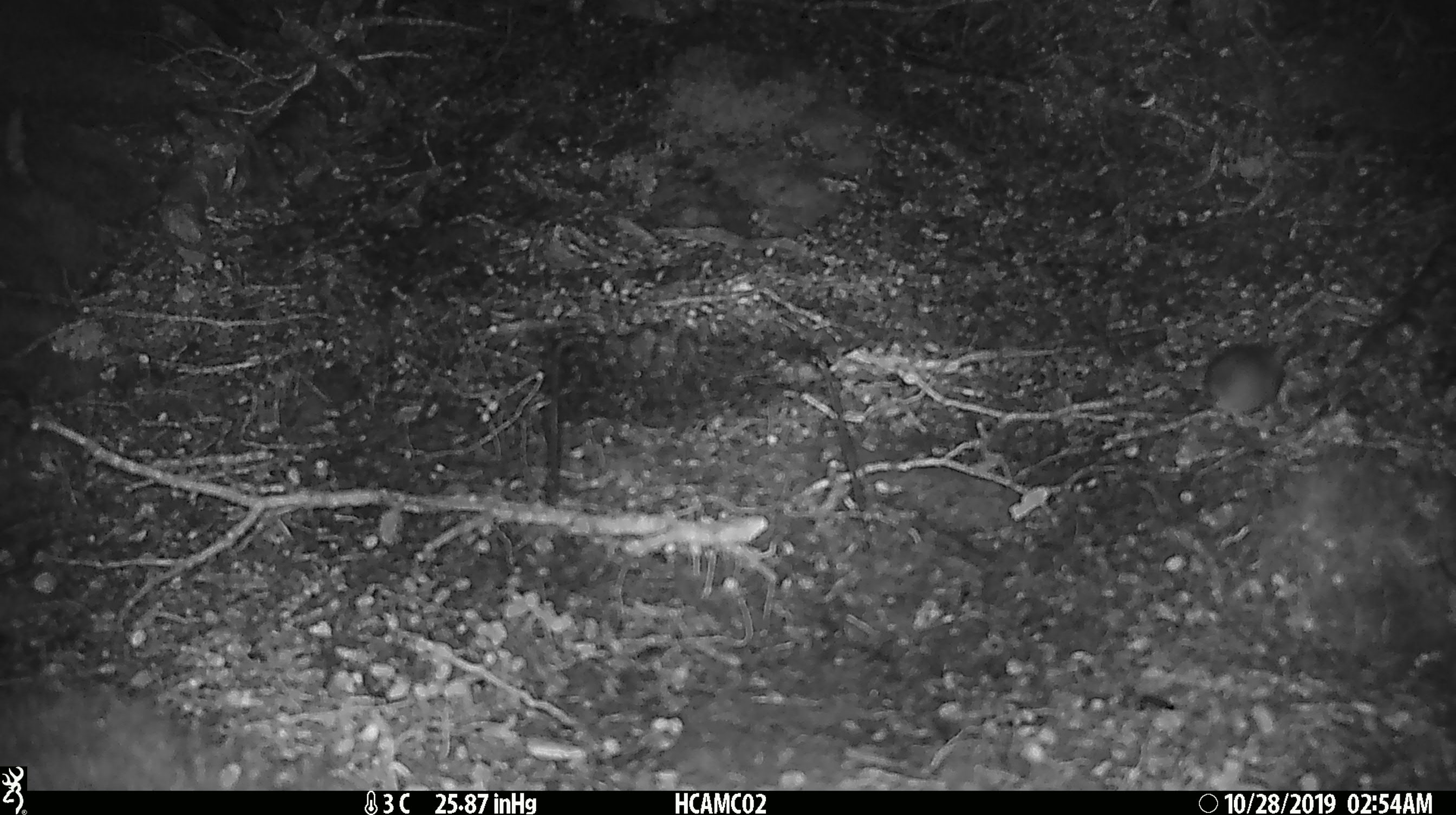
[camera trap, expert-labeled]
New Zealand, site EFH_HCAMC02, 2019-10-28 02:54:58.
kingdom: Animalia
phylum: Chordata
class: Mammalia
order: Rodentia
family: Muridae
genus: Mus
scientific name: Mus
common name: mouse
Mouse (Mus).